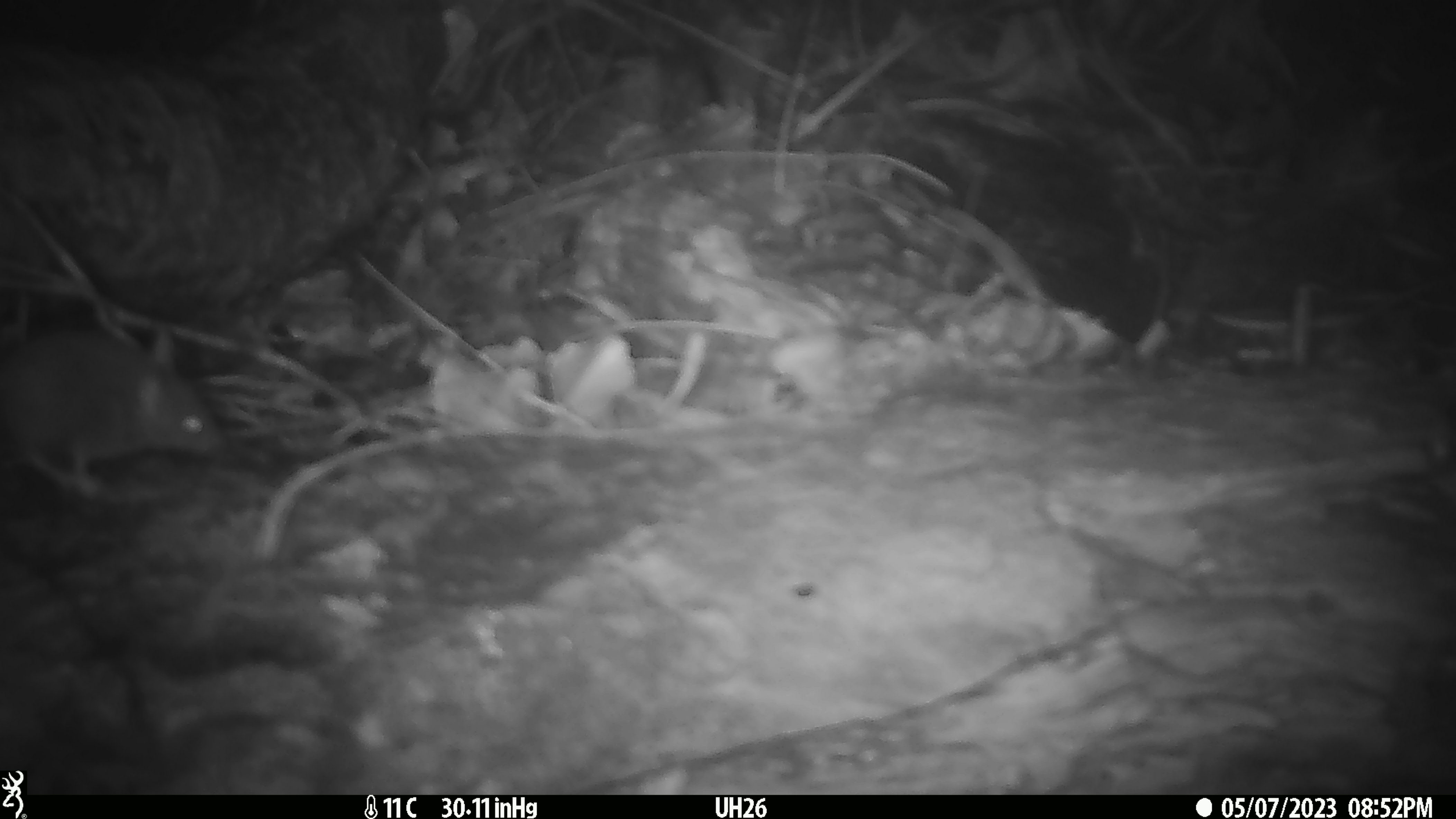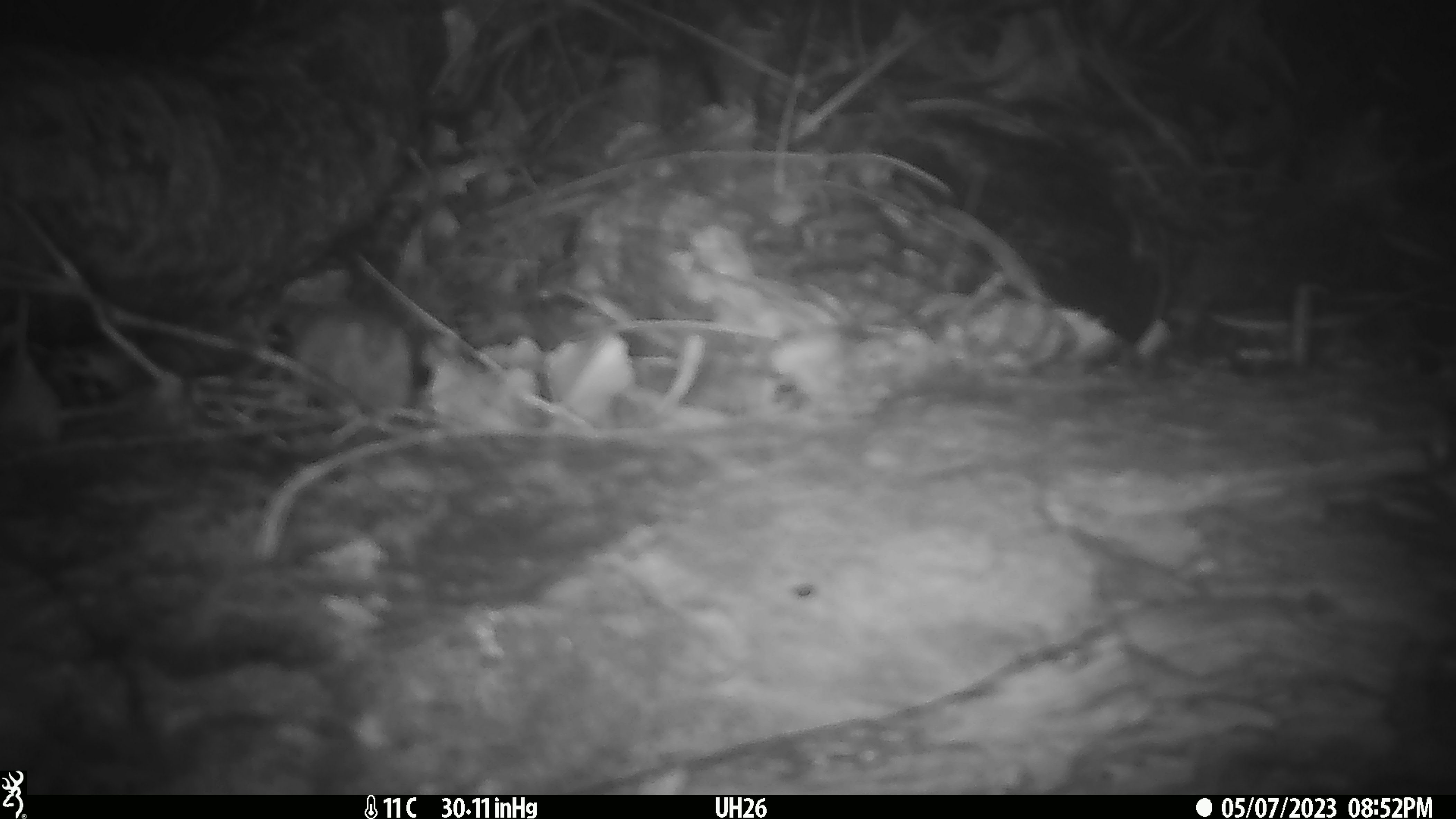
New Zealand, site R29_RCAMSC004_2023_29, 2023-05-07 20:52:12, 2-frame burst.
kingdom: Animalia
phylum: Chordata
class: Mammalia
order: Rodentia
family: Muridae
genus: Mus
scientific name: Mus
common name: mouse